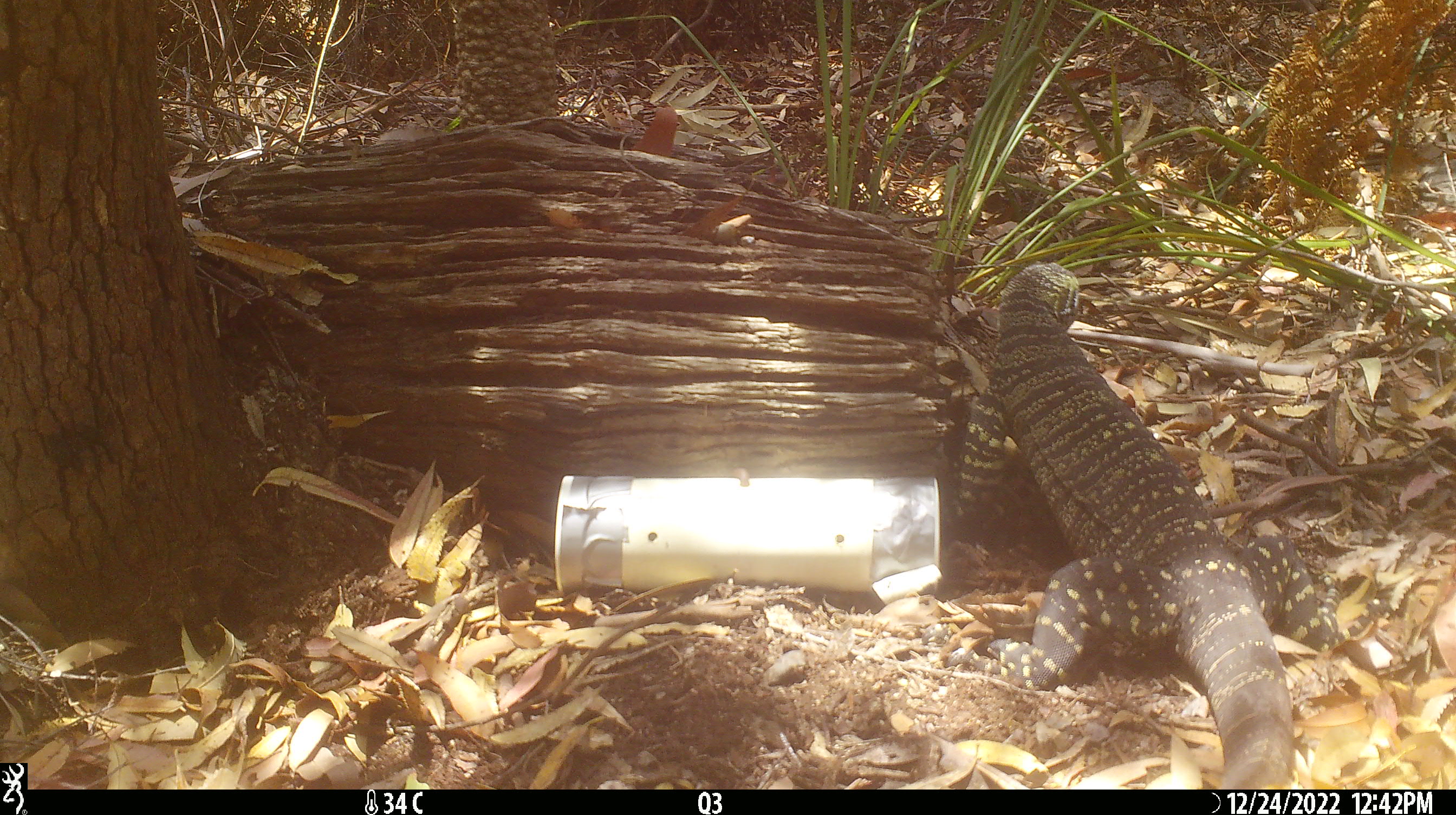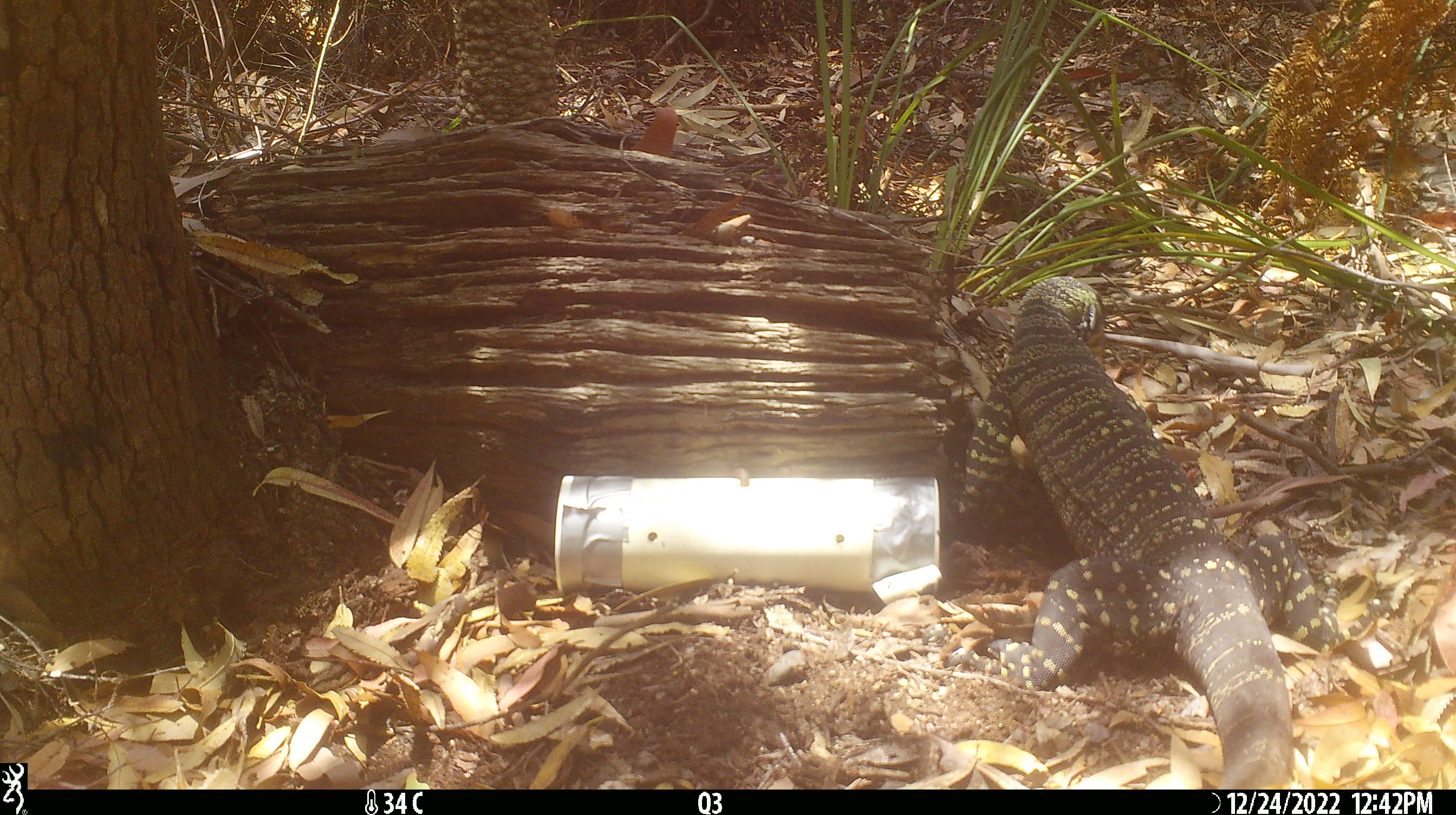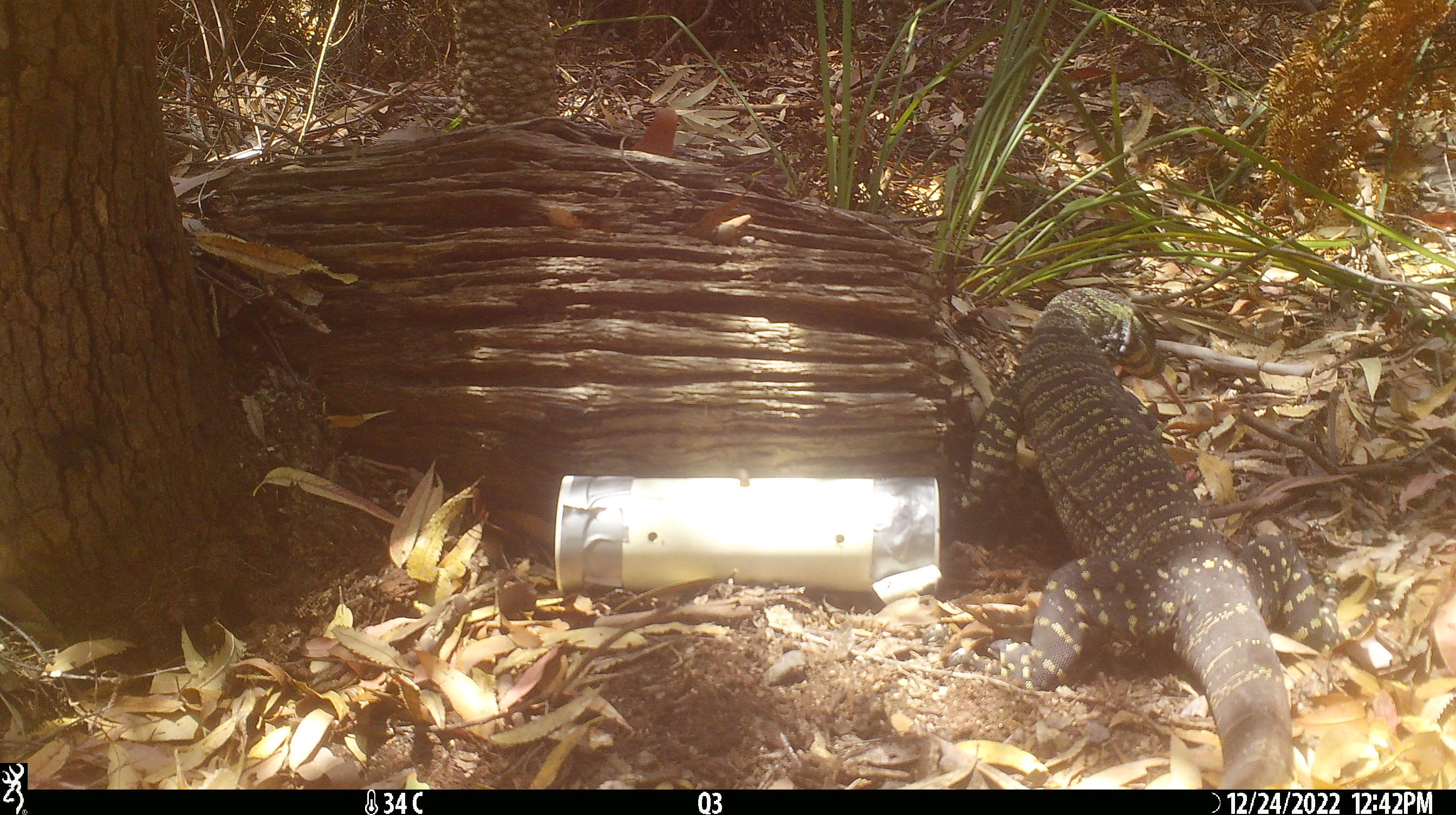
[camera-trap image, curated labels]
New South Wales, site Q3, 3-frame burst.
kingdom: Animalia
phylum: Chordata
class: Reptilia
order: Squamata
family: Varanidae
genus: Varanus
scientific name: Varanus varius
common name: lace monitor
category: goanna